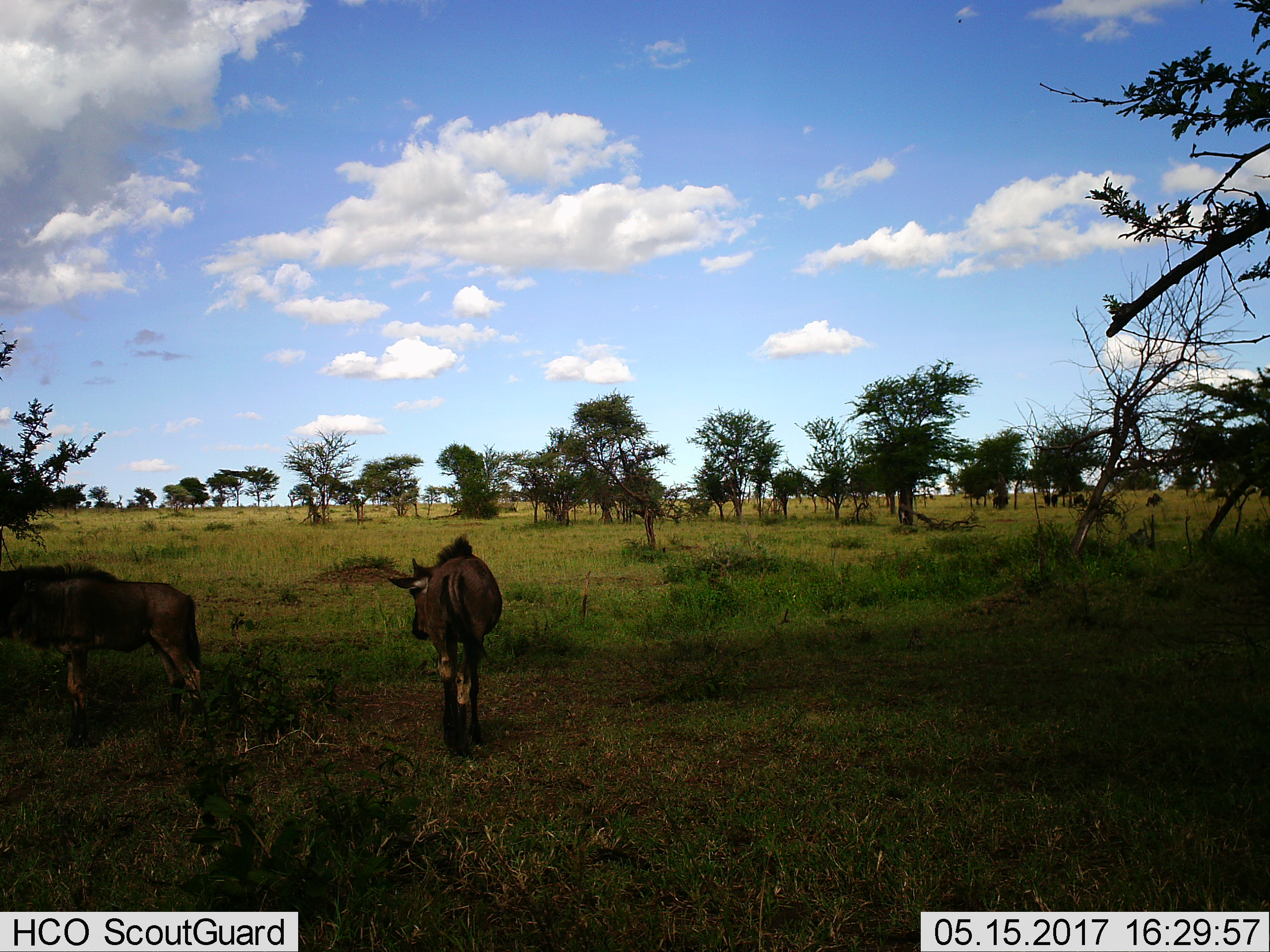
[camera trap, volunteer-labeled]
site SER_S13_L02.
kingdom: Animalia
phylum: Chordata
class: Mammalia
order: Artiodactyla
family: Bovidae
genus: Connochaetes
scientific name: Connochaetes taurinus taurinus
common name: blue wildebeest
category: wildebeestblue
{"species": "wildebeestblue (blue wildebeest) (Connochaetes taurinus taurinus)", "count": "2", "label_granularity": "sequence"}